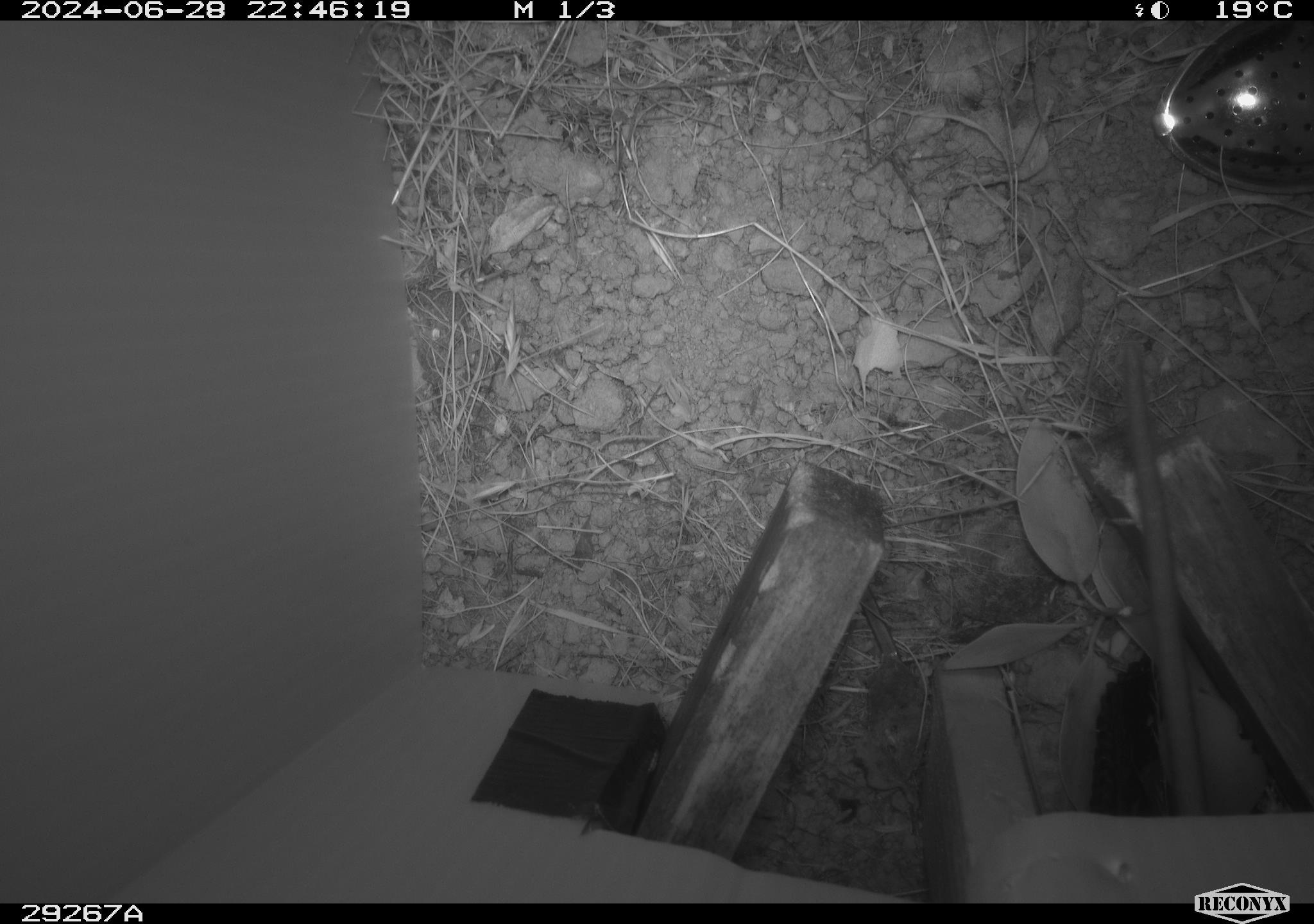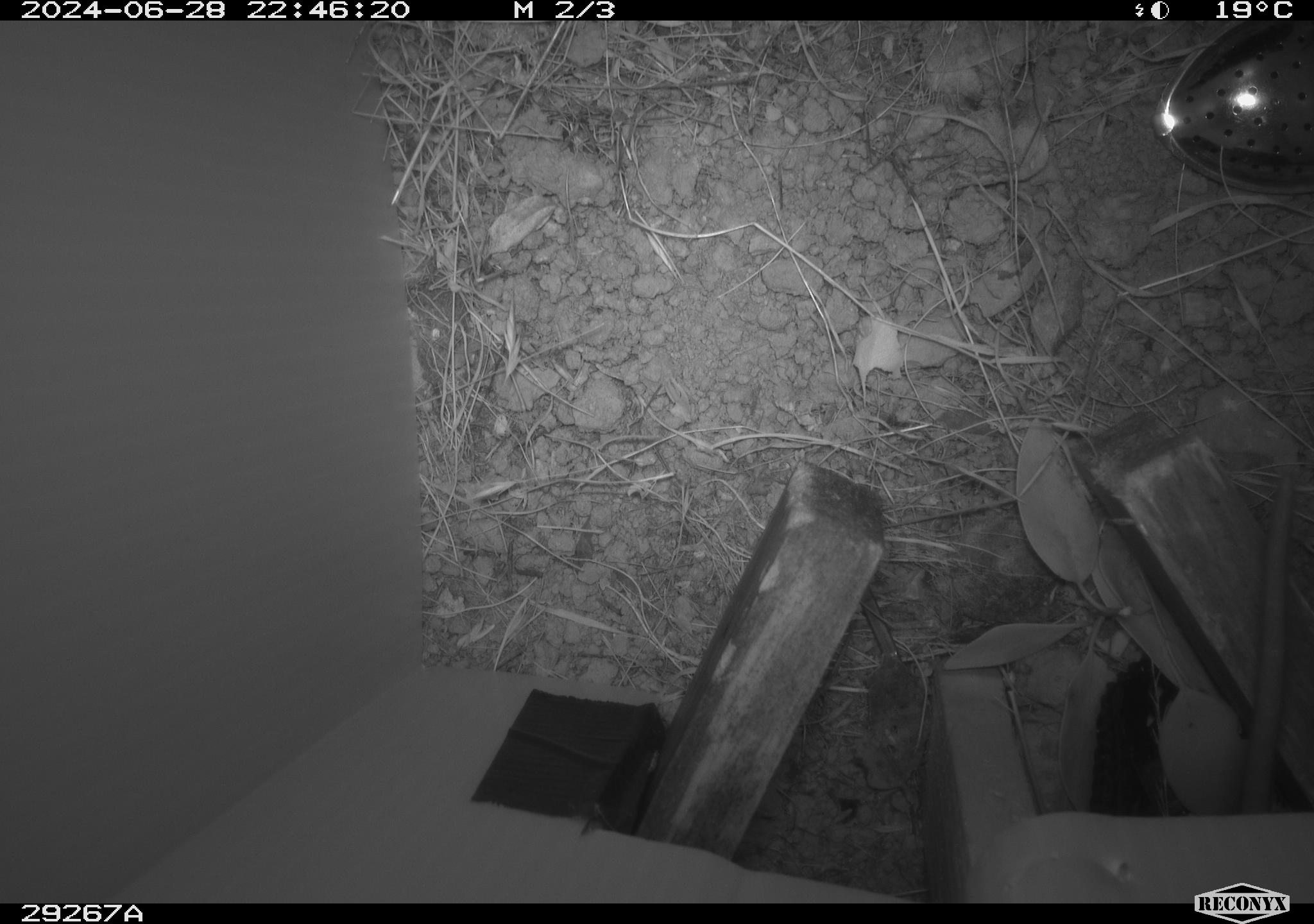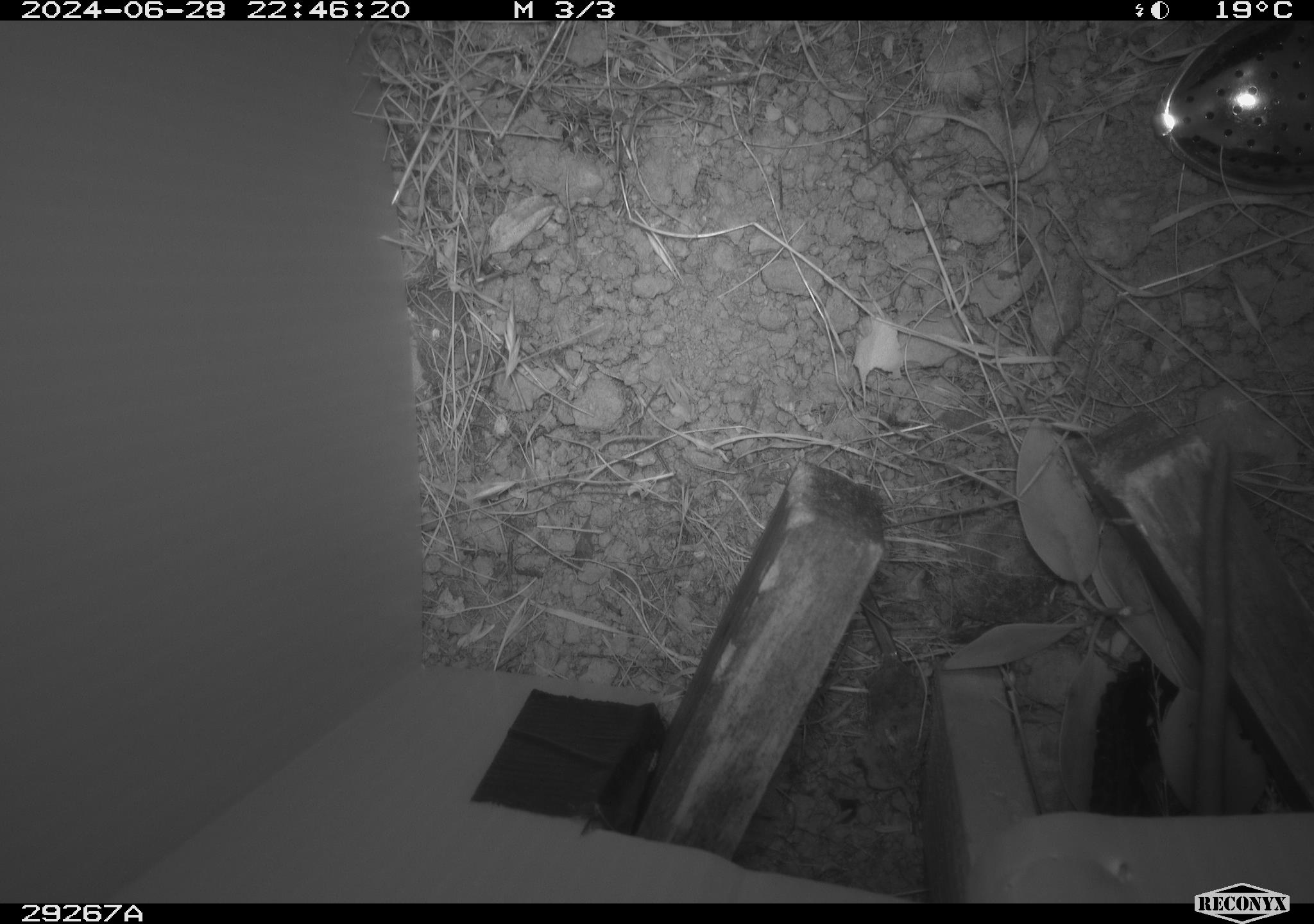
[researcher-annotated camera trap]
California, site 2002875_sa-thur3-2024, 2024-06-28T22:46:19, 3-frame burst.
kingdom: Animalia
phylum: Chordata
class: Mammalia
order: Rodentia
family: Cricetidae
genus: Neotoma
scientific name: Neotoma fuscipes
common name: dusky-footed woodrat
Dusky-footed woodrat (Neotoma fuscipes).